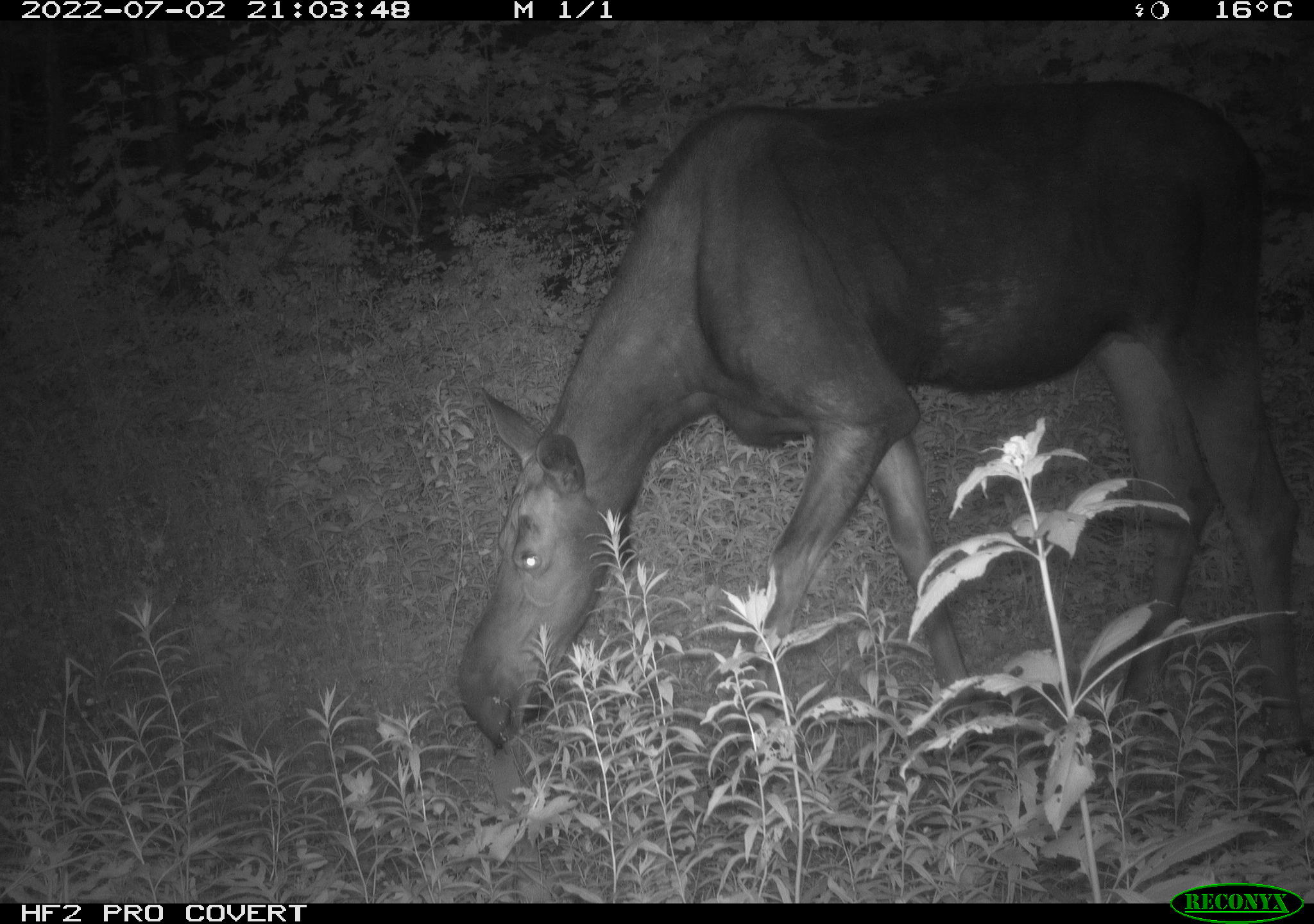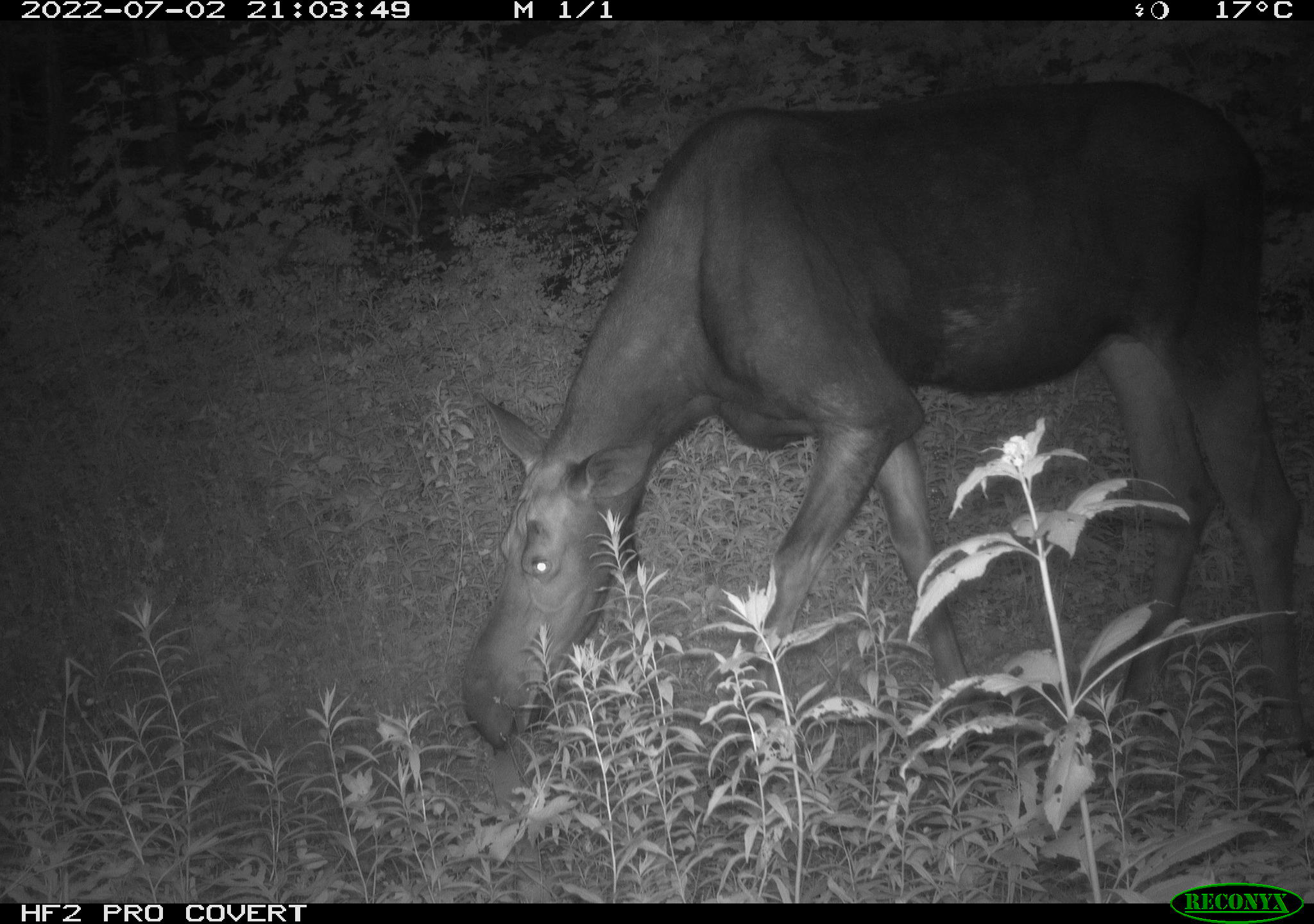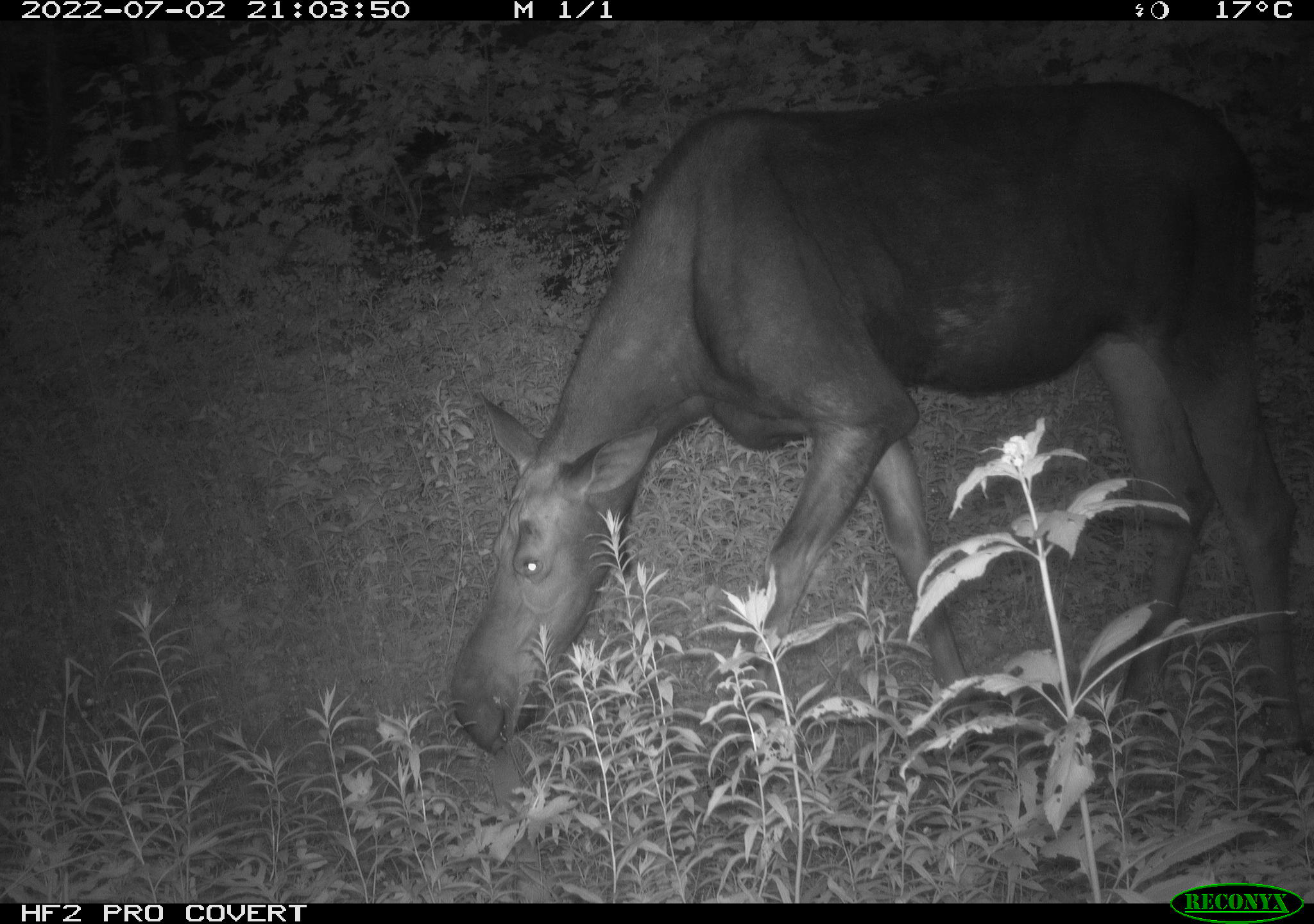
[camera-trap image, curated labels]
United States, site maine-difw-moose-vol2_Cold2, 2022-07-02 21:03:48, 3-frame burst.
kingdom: Animalia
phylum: Chordata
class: Mammalia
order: Artiodactyla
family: Cervidae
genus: Alces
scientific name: Alces alces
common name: moose